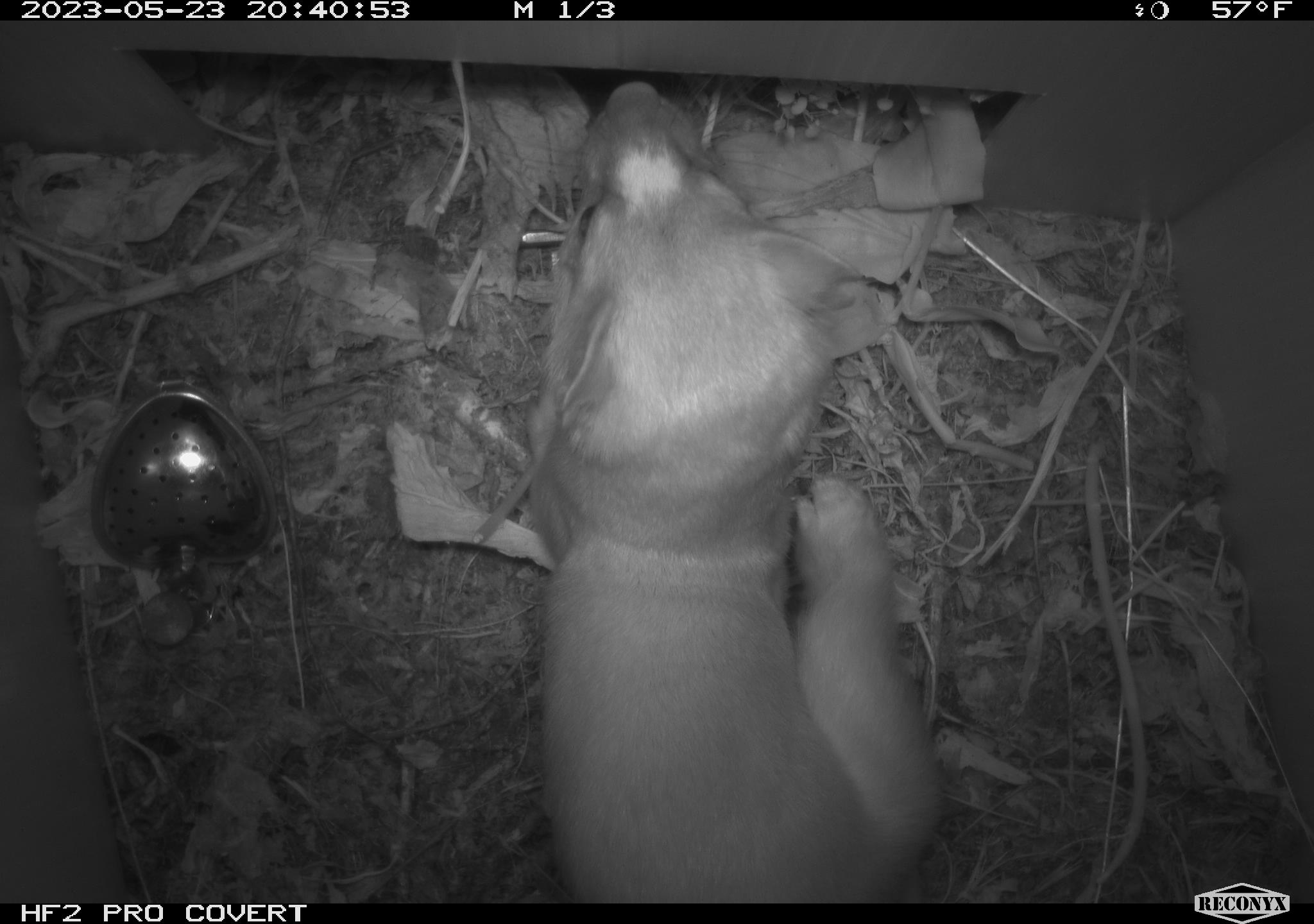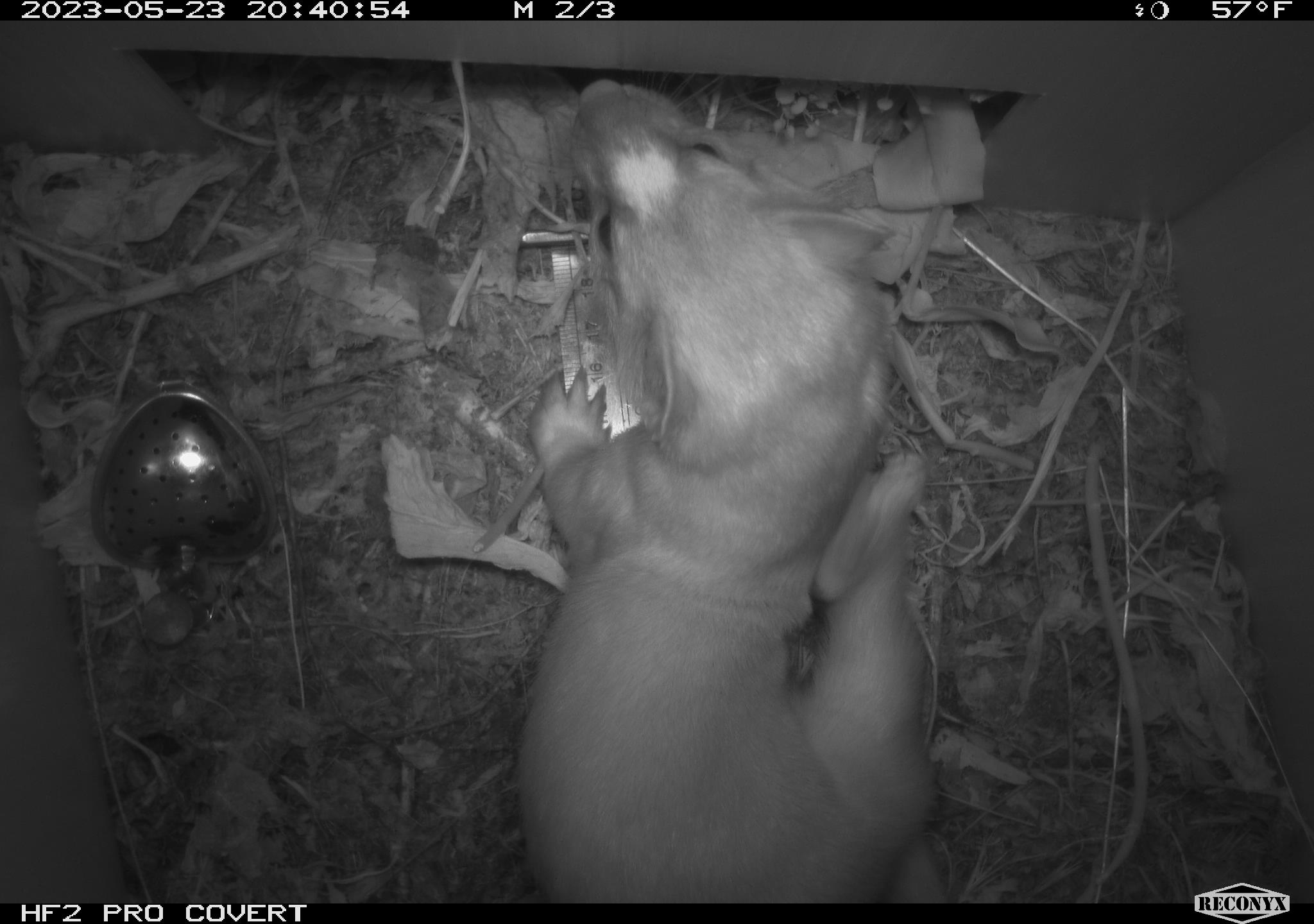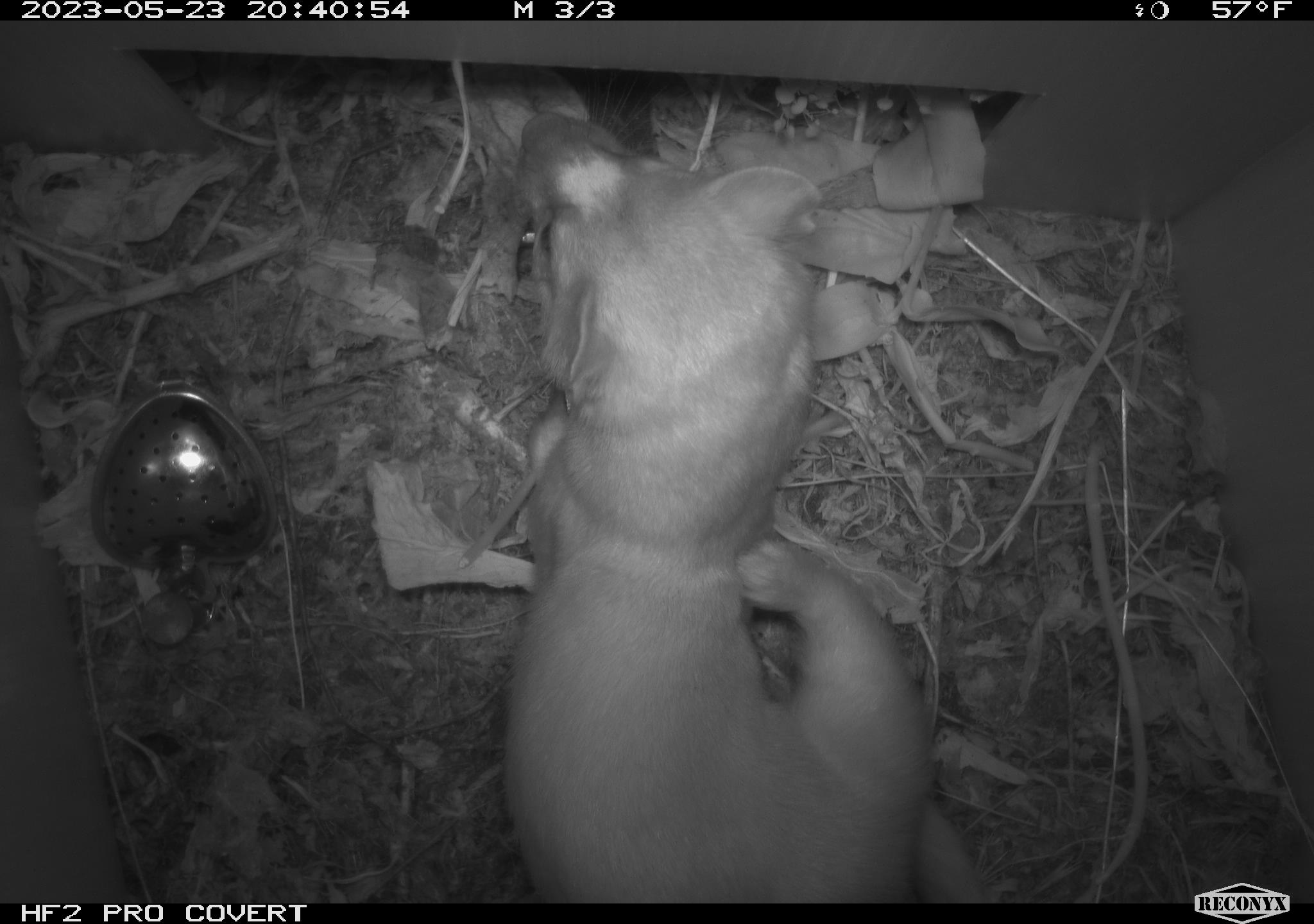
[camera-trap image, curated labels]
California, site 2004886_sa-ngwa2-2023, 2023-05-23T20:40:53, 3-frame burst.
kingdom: Animalia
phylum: Chordata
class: Mammalia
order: Carnivora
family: Mustelidae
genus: Neogale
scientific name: Neogale frenata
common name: long-tailed weasel